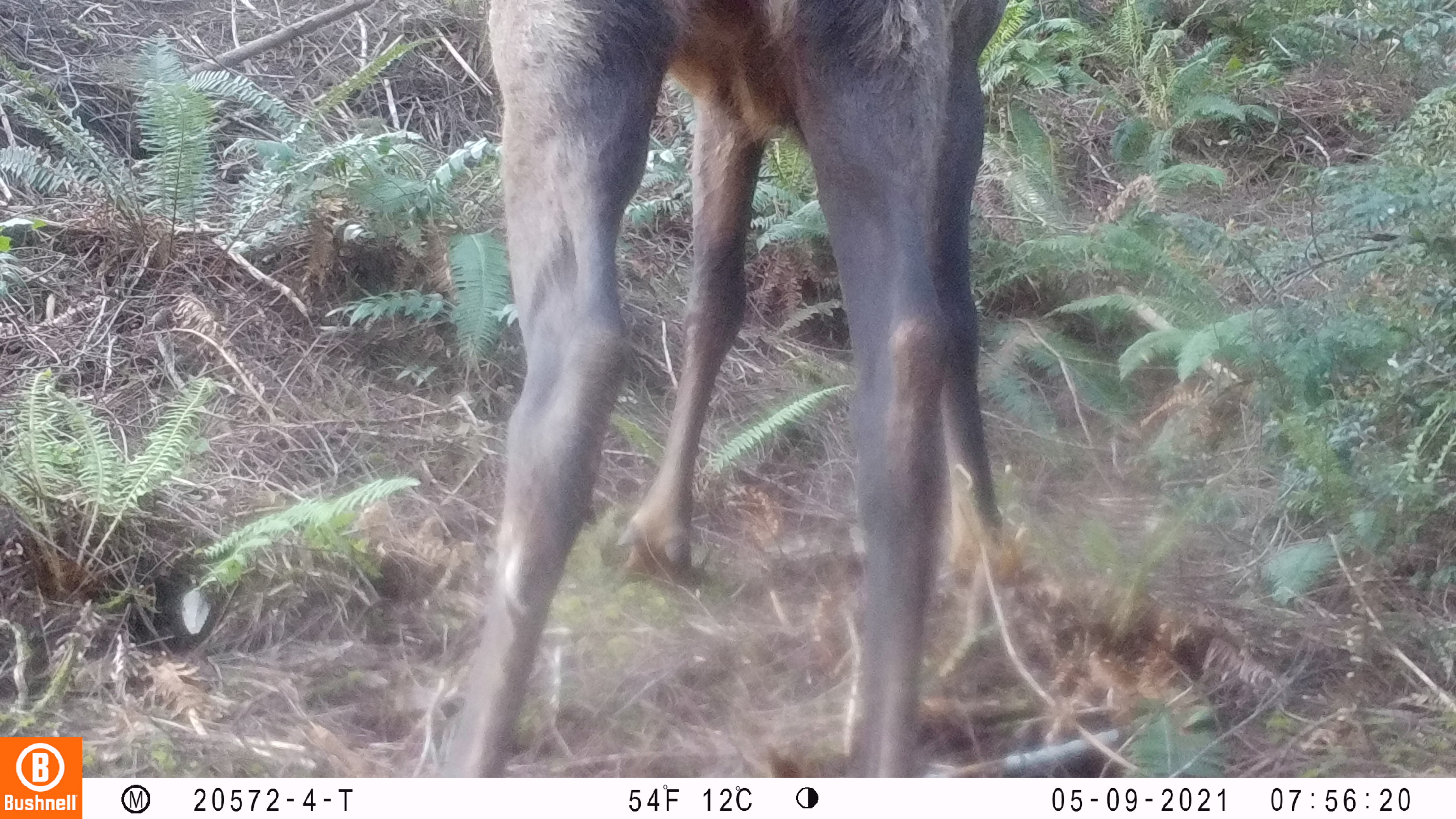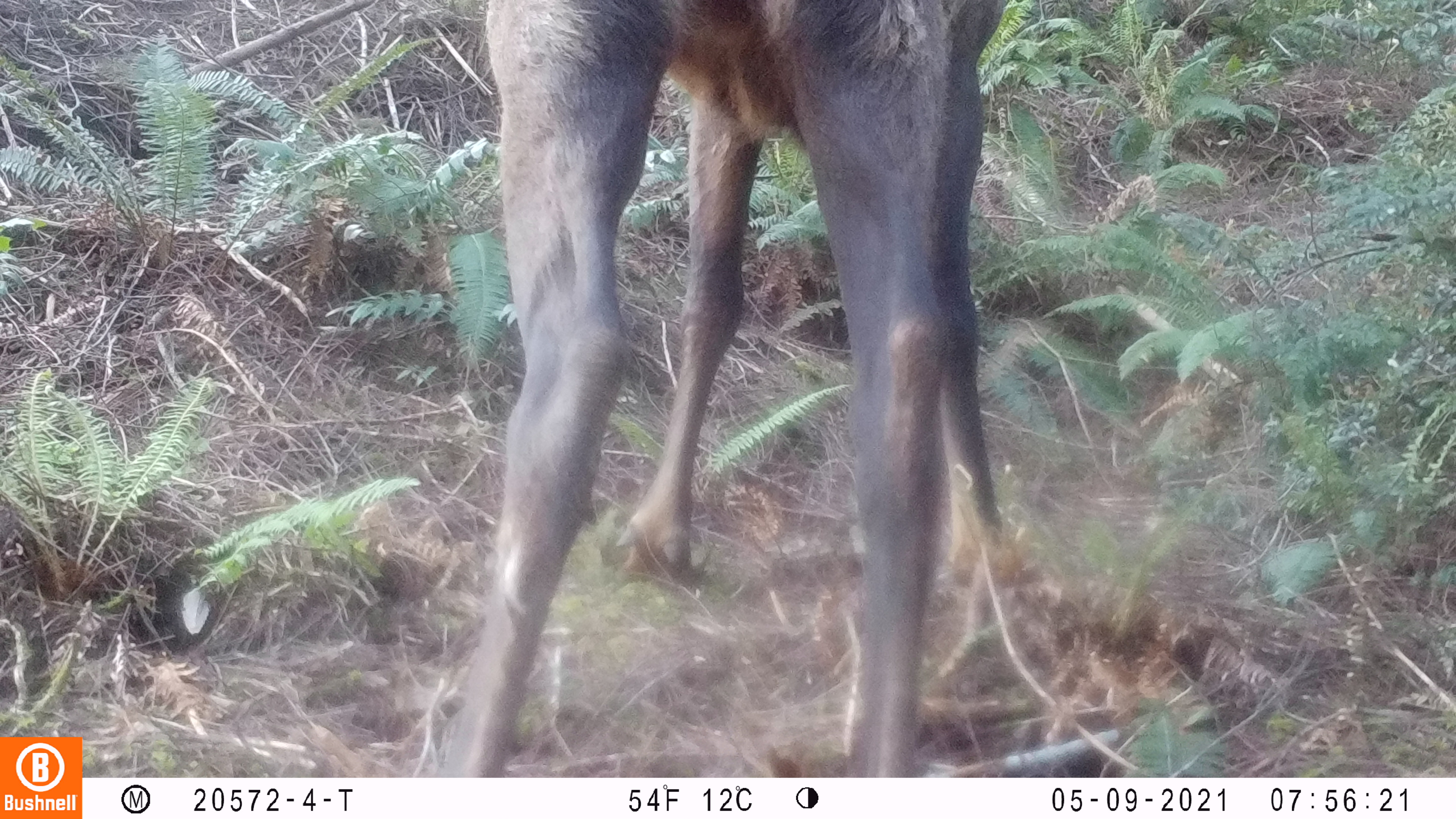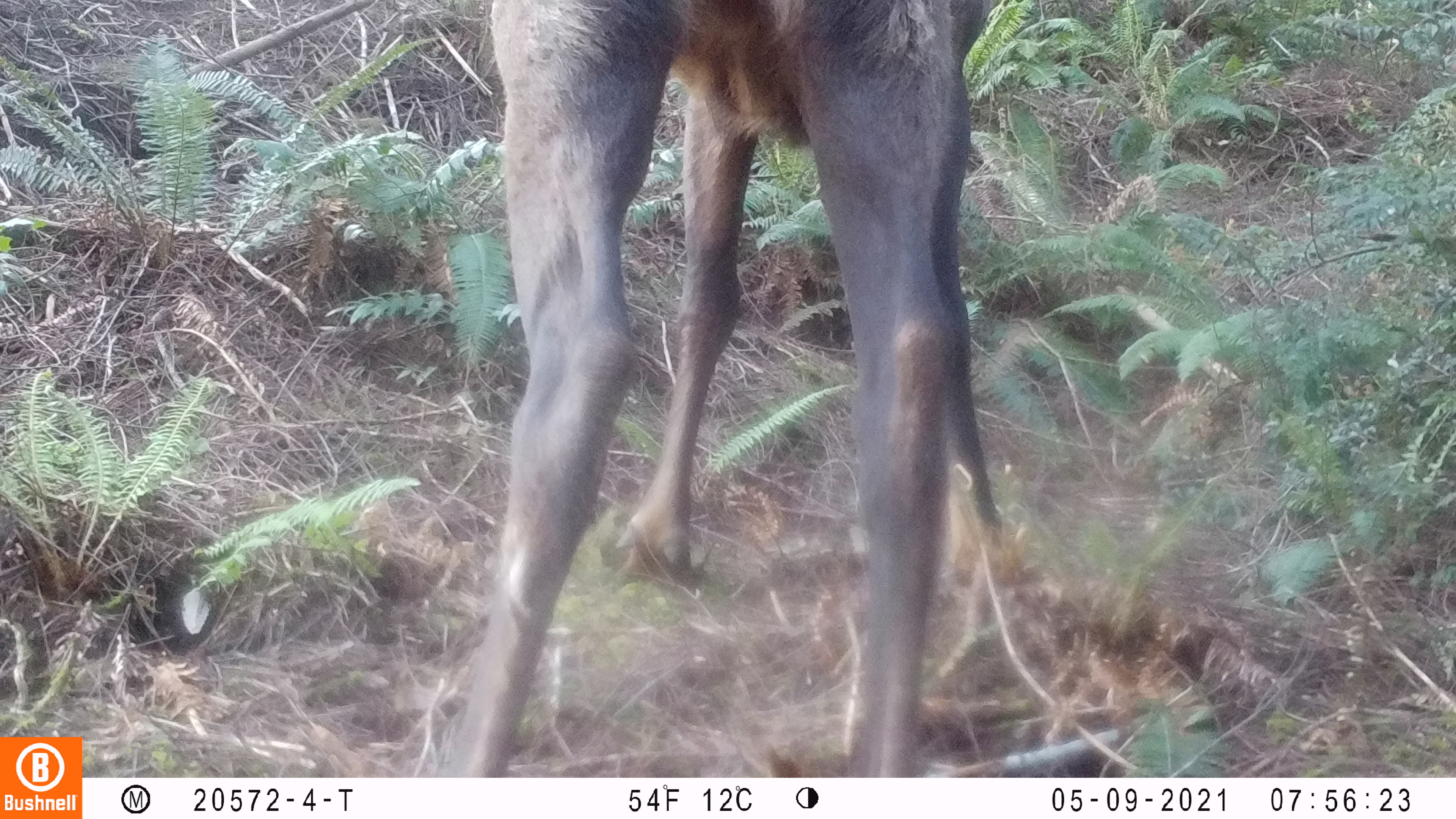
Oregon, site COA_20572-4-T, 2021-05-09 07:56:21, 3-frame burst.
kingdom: Animalia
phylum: Chordata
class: Mammalia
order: Artiodactyla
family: Cervidae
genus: Cervus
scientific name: Cervus canadensis roosevelti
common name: roosevelt elk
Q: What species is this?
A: Roosevelt elk (Cervus canadensis roosevelti).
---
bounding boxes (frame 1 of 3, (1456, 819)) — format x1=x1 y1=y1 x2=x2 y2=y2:
roosevelt elk: x1=435 y1=0 x2=1016 y2=776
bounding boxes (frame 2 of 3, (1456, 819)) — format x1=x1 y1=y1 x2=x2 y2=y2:
roosevelt elk: x1=432 y1=1 x2=1013 y2=777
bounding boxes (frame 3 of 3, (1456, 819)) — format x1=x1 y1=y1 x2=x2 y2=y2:
roosevelt elk: x1=437 y1=2 x2=1002 y2=776